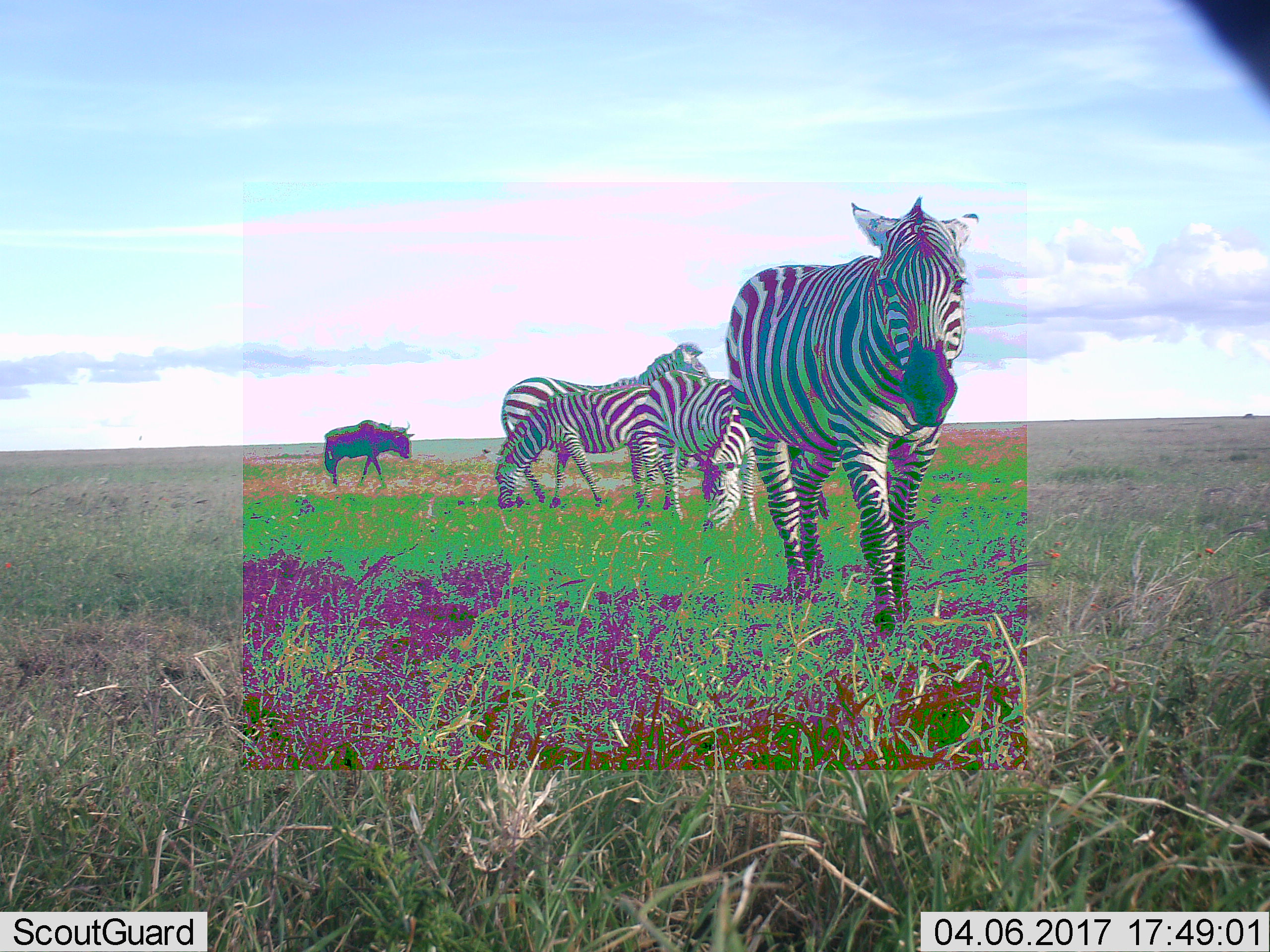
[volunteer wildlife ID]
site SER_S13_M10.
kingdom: Animalia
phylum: Chordata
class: Mammalia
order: Artiodactyla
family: Bovidae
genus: Connochaetes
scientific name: Connochaetes taurinus taurinus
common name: blue wildebeest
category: wildebeestblue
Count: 1.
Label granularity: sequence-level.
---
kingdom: Animalia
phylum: Chordata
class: Mammalia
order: Perissodactyla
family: Equidae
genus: Equus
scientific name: Equus quagga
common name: plains zebra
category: zebraplains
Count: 5.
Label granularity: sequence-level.